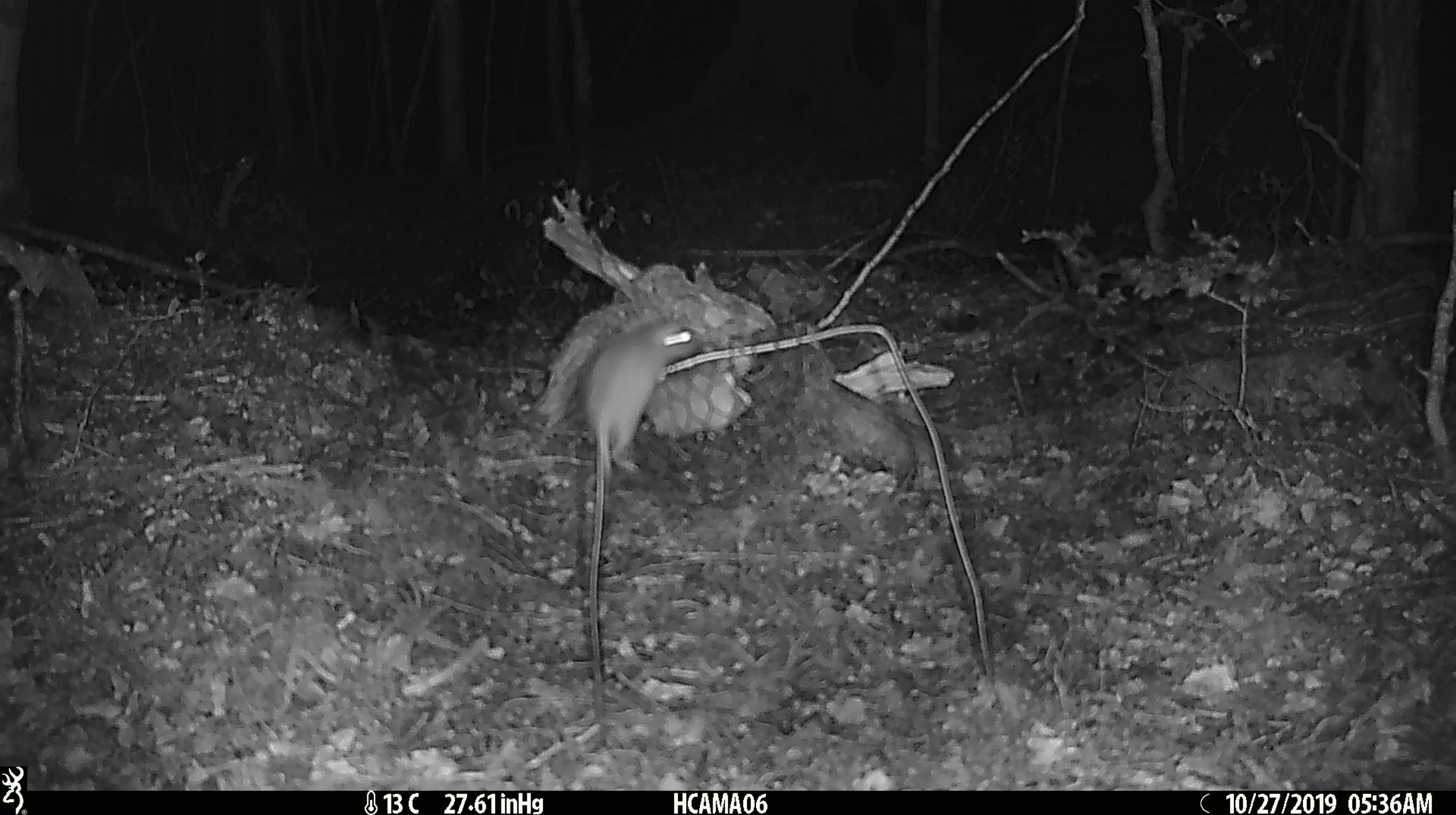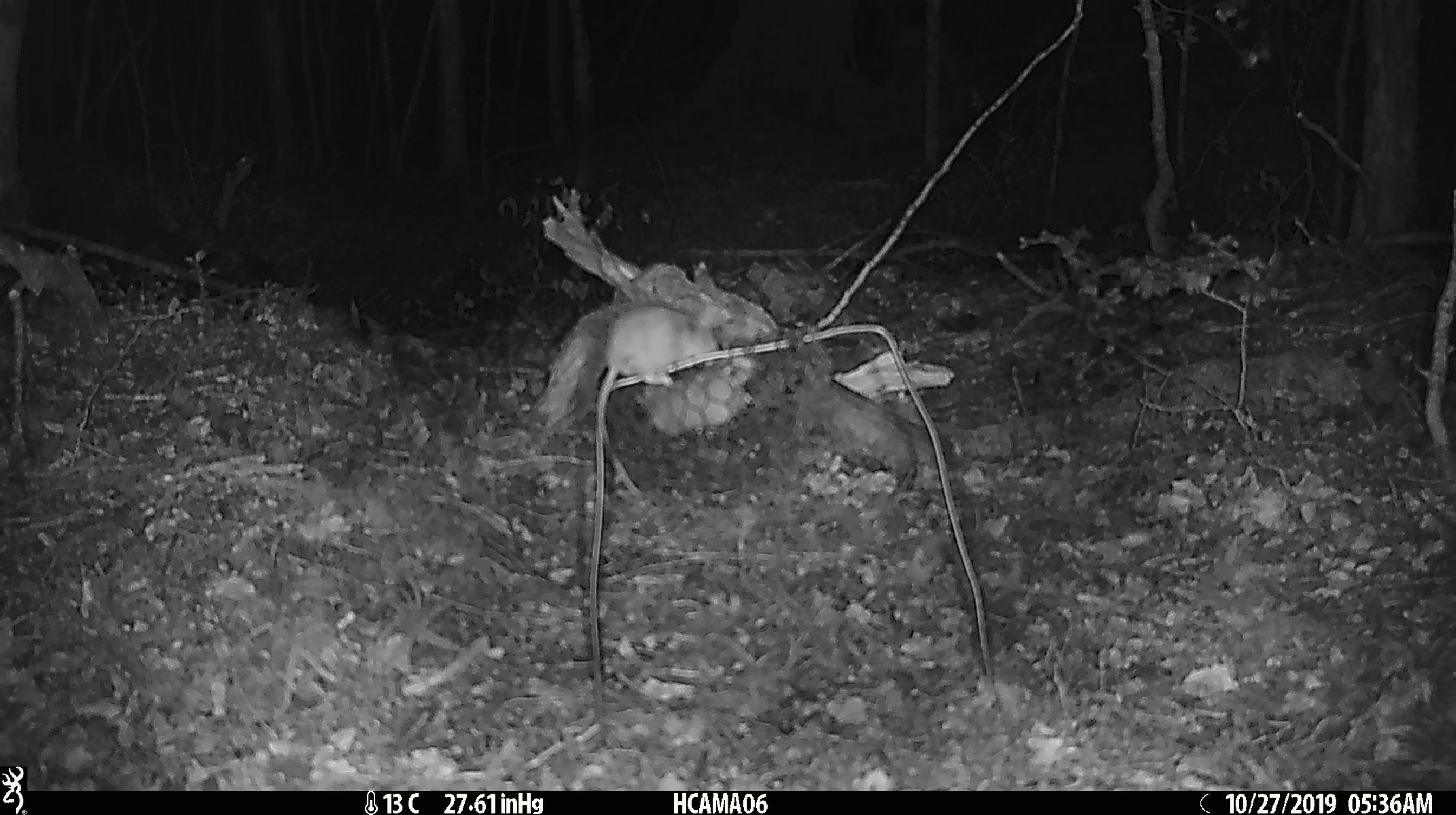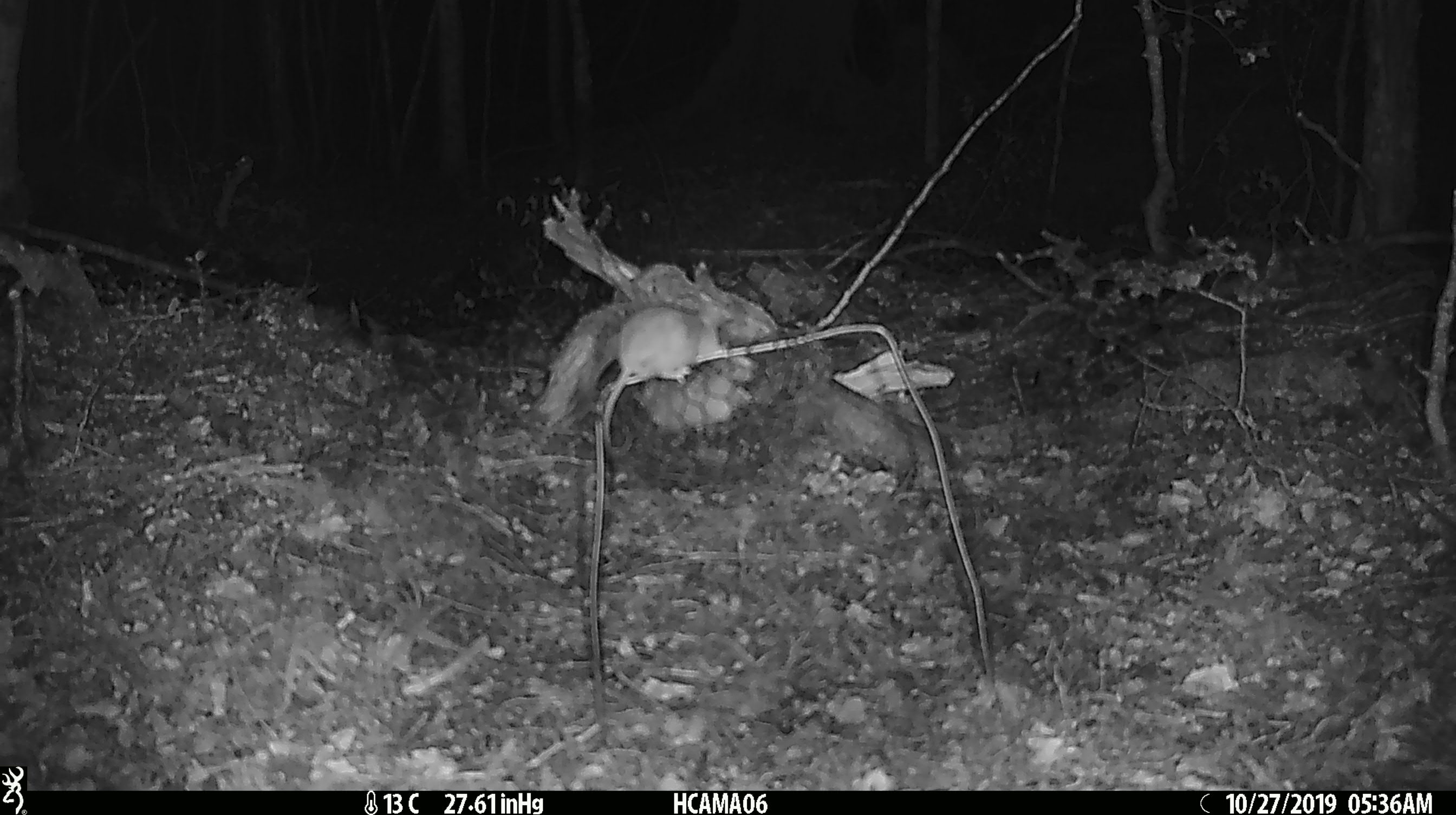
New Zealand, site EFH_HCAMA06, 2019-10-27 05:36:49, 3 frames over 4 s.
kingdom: Animalia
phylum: Chordata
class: Mammalia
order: Rodentia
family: Muridae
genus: Mus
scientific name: Mus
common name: mouse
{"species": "mouse (Mus)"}